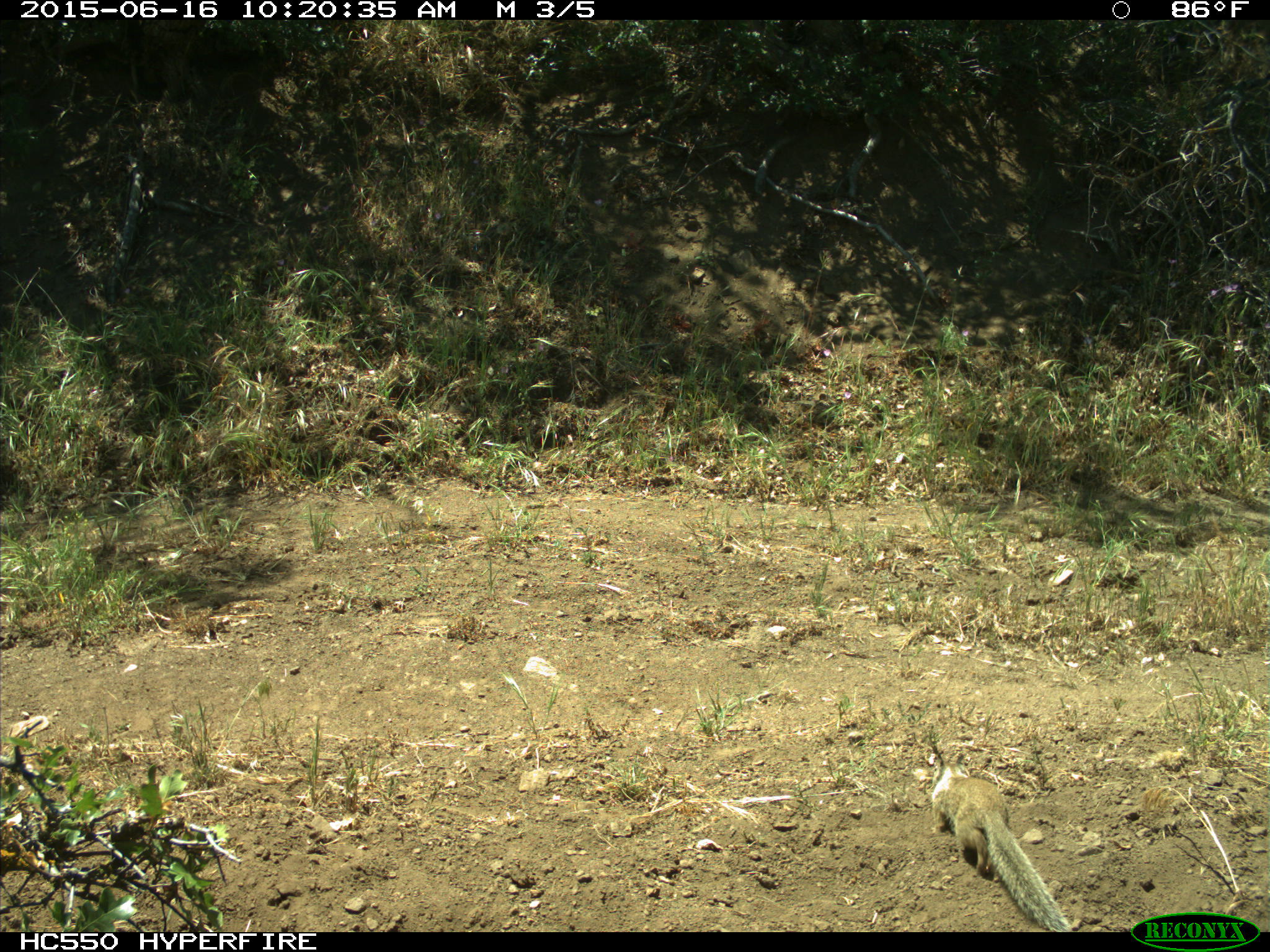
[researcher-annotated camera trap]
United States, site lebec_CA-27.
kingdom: Animalia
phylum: Chordata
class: Mammalia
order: Rodentia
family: Sciuridae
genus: Otospermophilus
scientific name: Otospermophilus beecheyi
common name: california ground squirrel